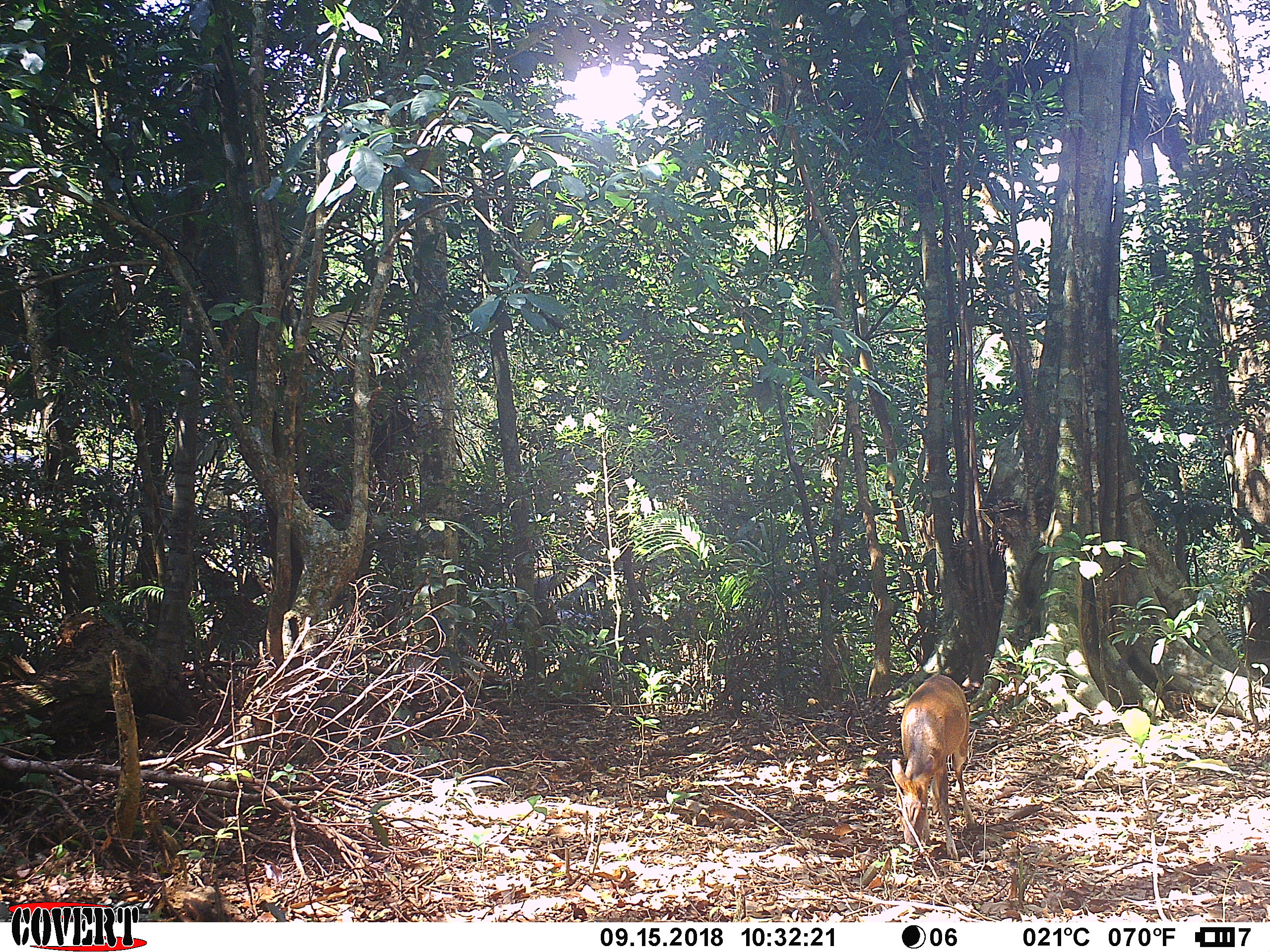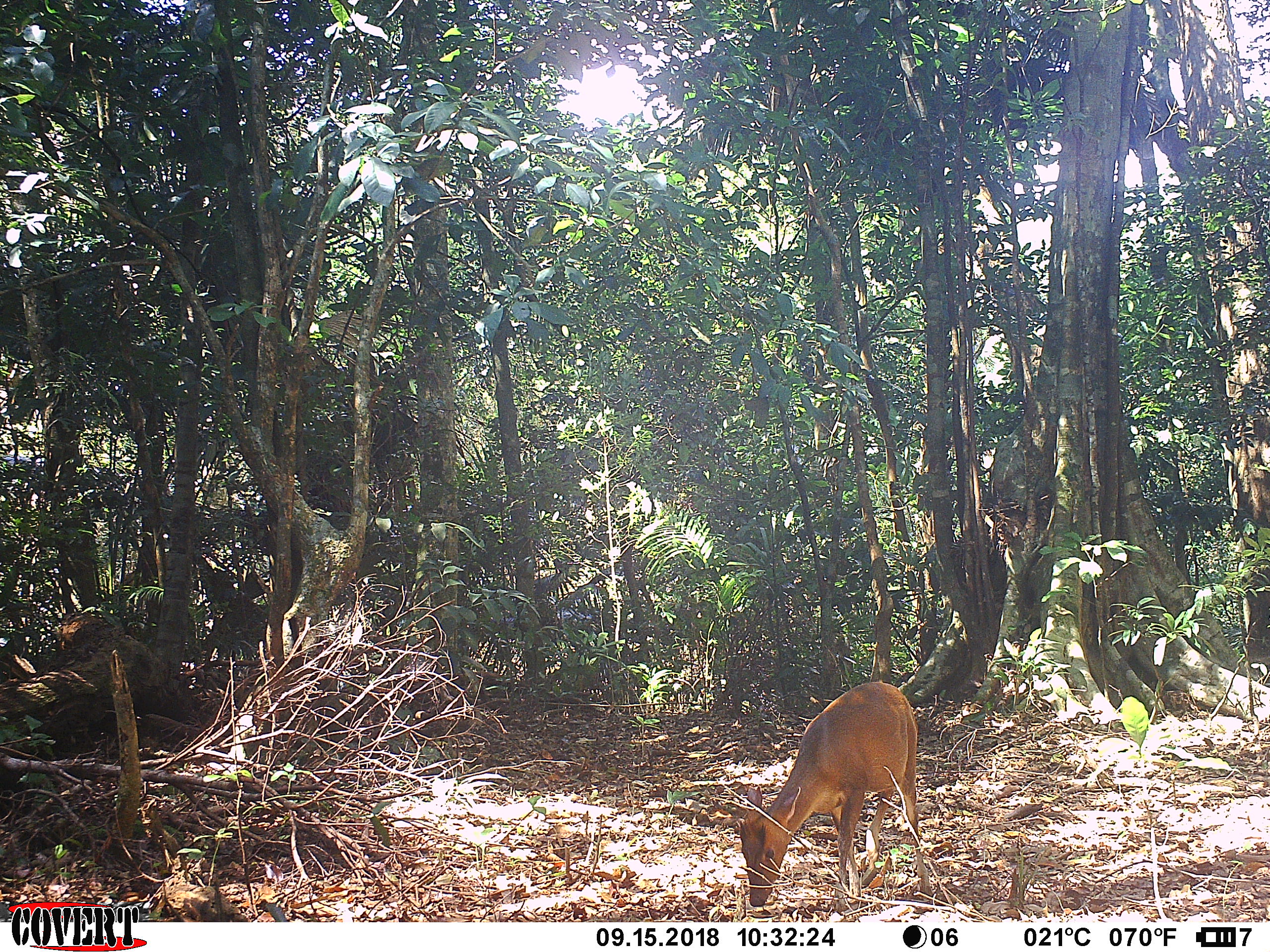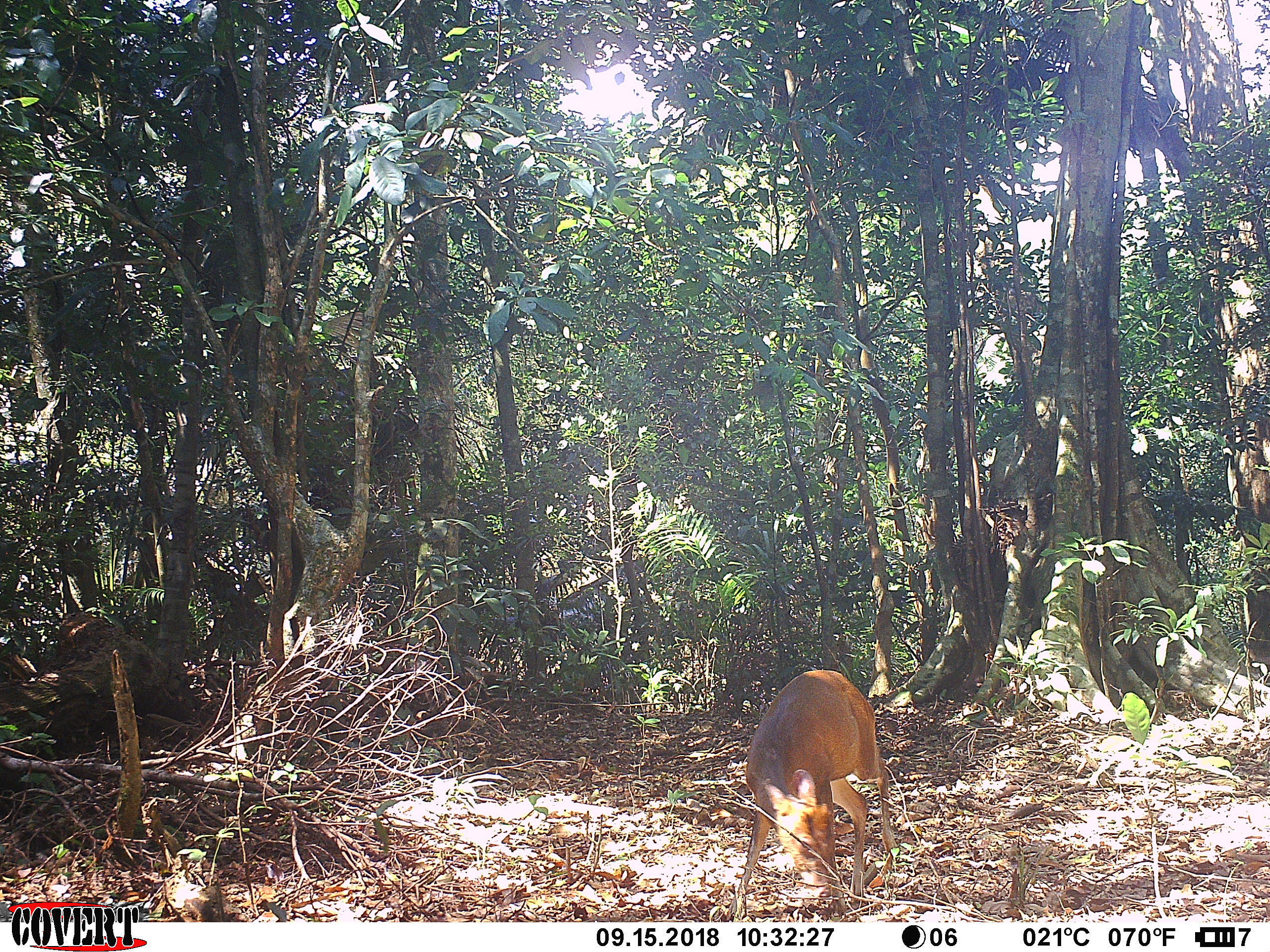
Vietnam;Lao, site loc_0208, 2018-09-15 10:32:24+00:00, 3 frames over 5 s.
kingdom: Animalia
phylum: Chordata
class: Mammalia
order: Artiodactyla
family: Cervidae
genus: Muntiacus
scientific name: Muntiacus rooseveltorum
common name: roosevelt's muntjac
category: roosevelts muntjac group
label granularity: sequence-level